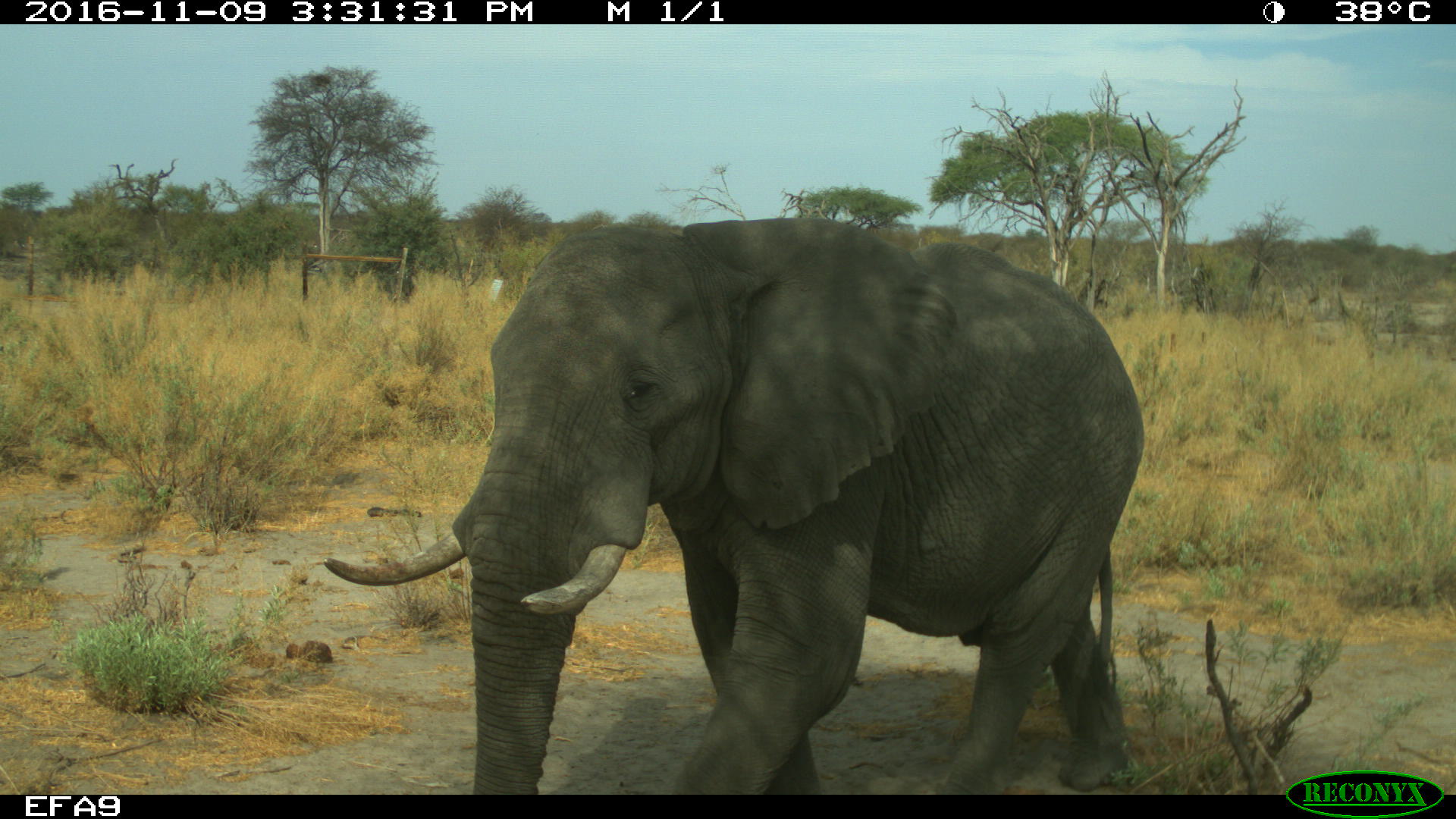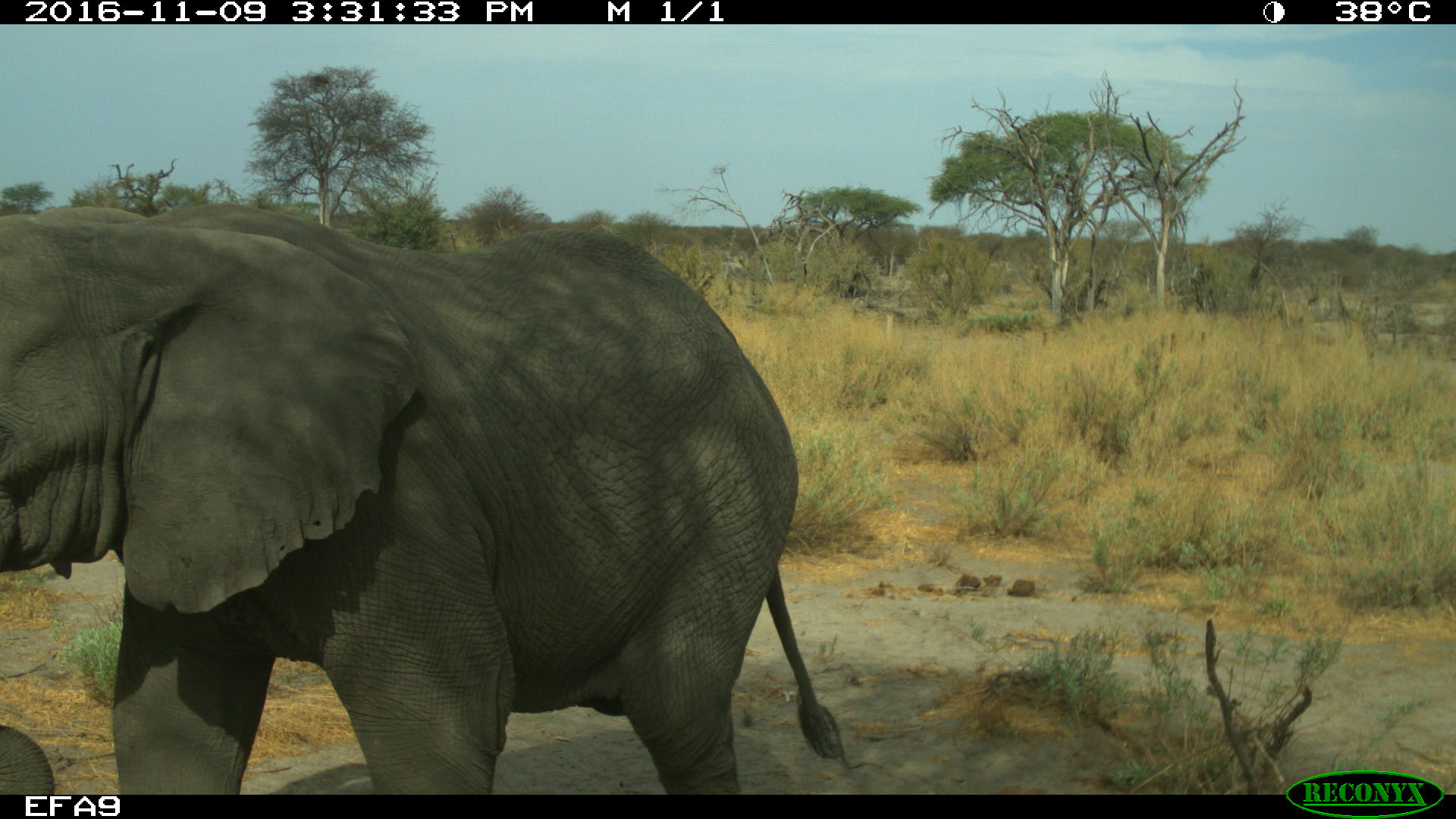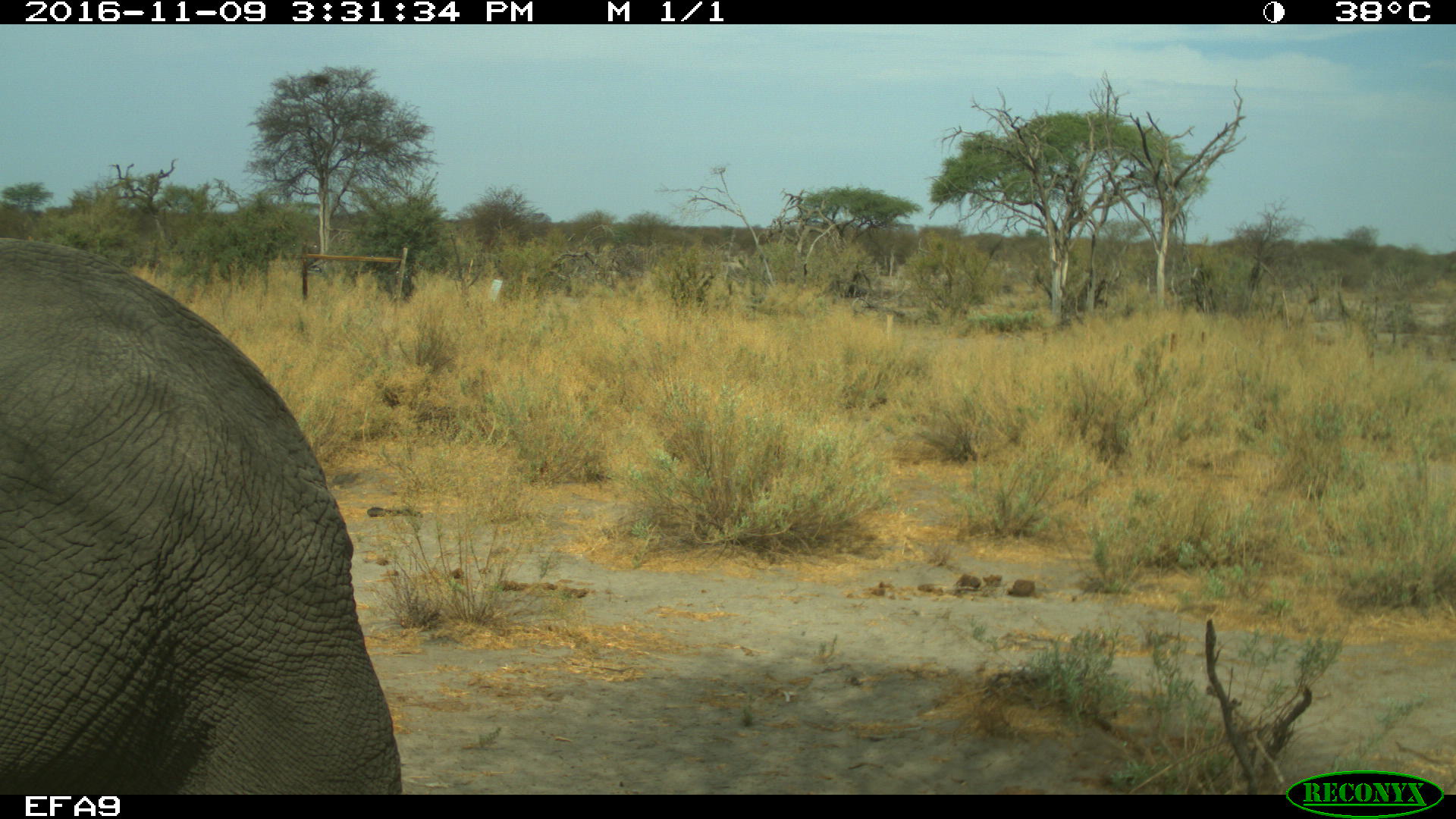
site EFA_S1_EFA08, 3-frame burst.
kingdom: Animalia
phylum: Chordata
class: Mammalia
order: Proboscidea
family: Elephantidae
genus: Loxodonta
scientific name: Loxodonta africana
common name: african bush elephant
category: elephant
Elephant (african bush elephant) (Loxodonta africana), count 1. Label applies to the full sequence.